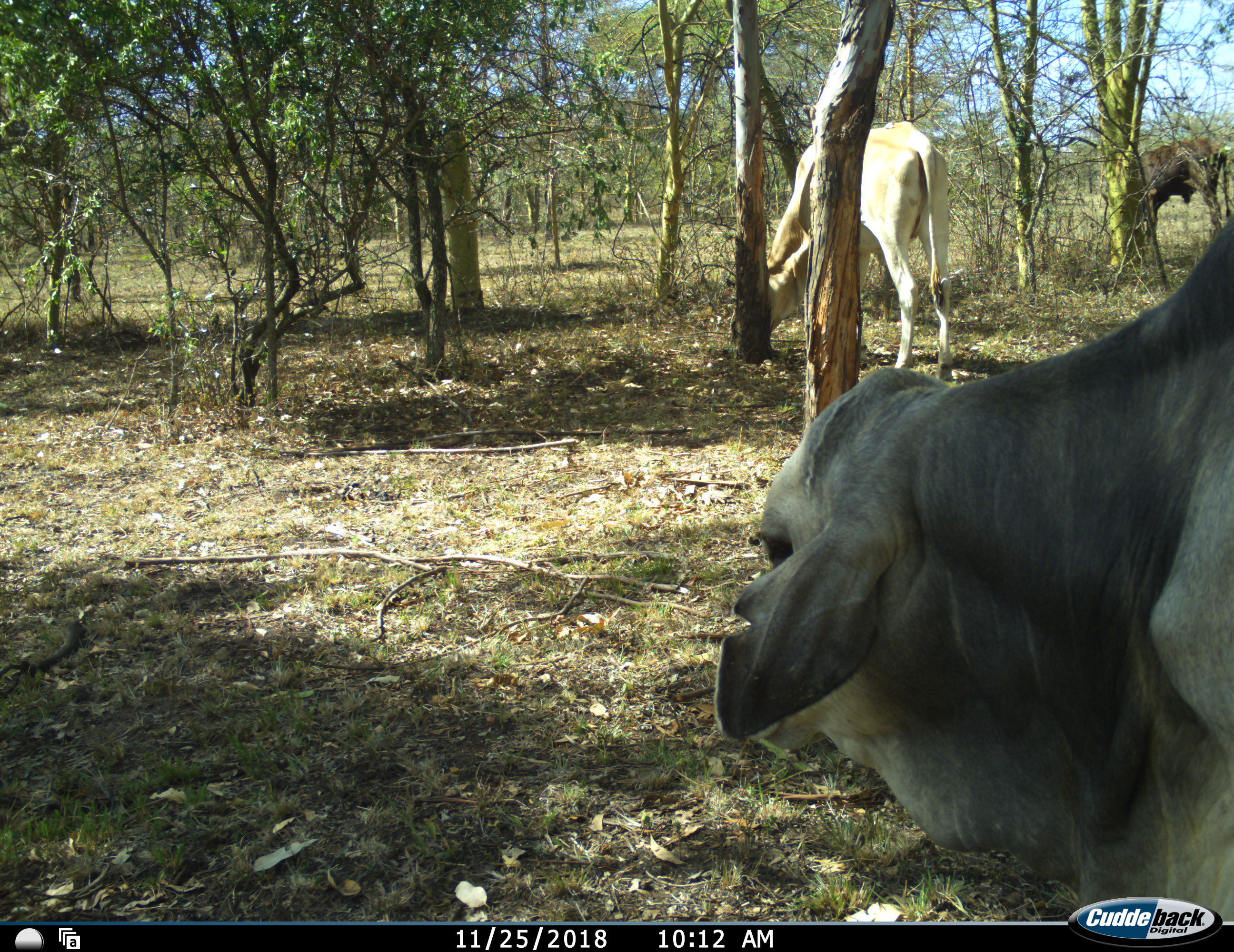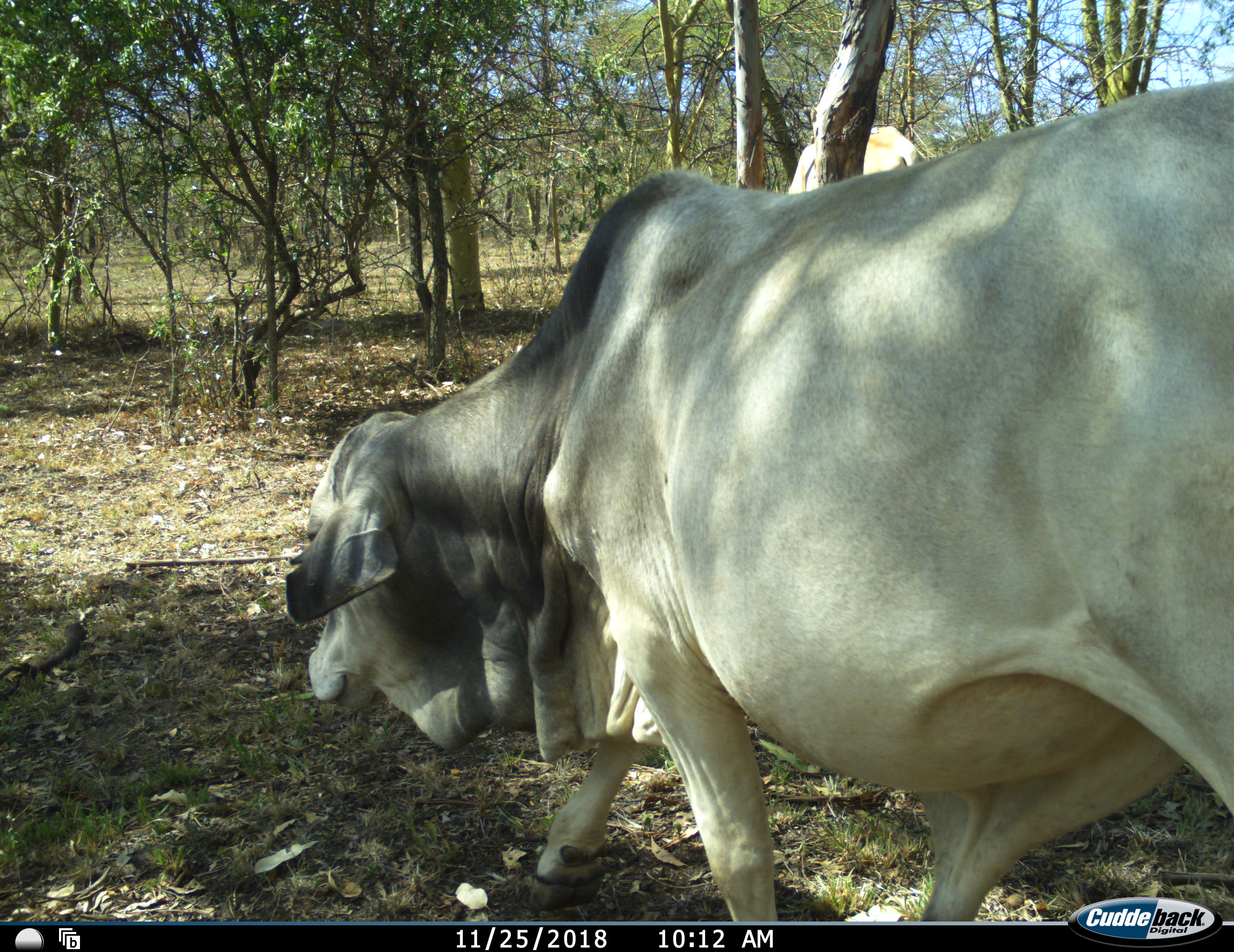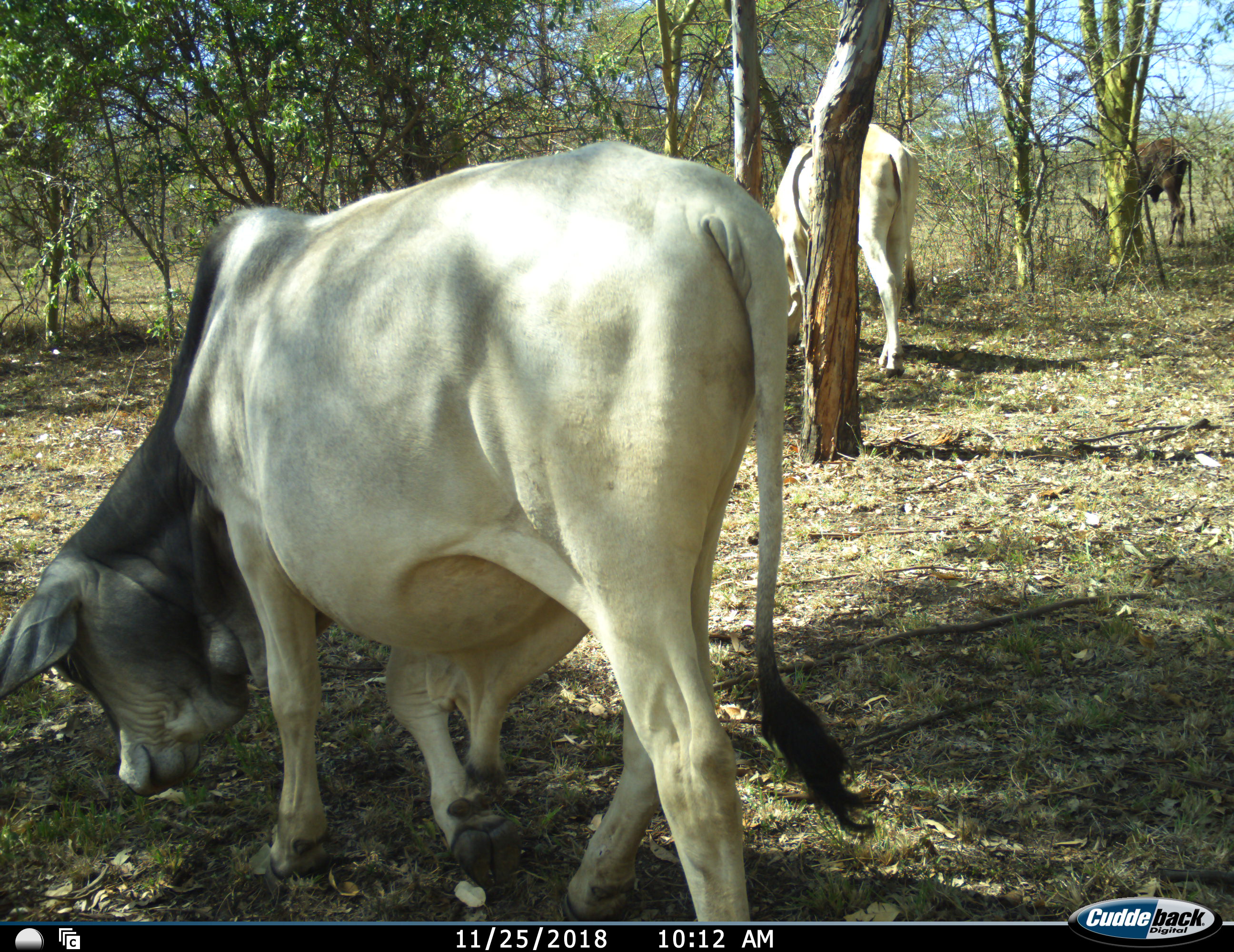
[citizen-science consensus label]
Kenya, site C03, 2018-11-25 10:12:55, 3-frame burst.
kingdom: Animalia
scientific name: Animalia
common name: animal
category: domesticanimal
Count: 3.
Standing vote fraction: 38%.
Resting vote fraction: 0%.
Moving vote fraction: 88%.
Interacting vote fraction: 0%.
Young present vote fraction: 0%.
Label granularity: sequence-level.